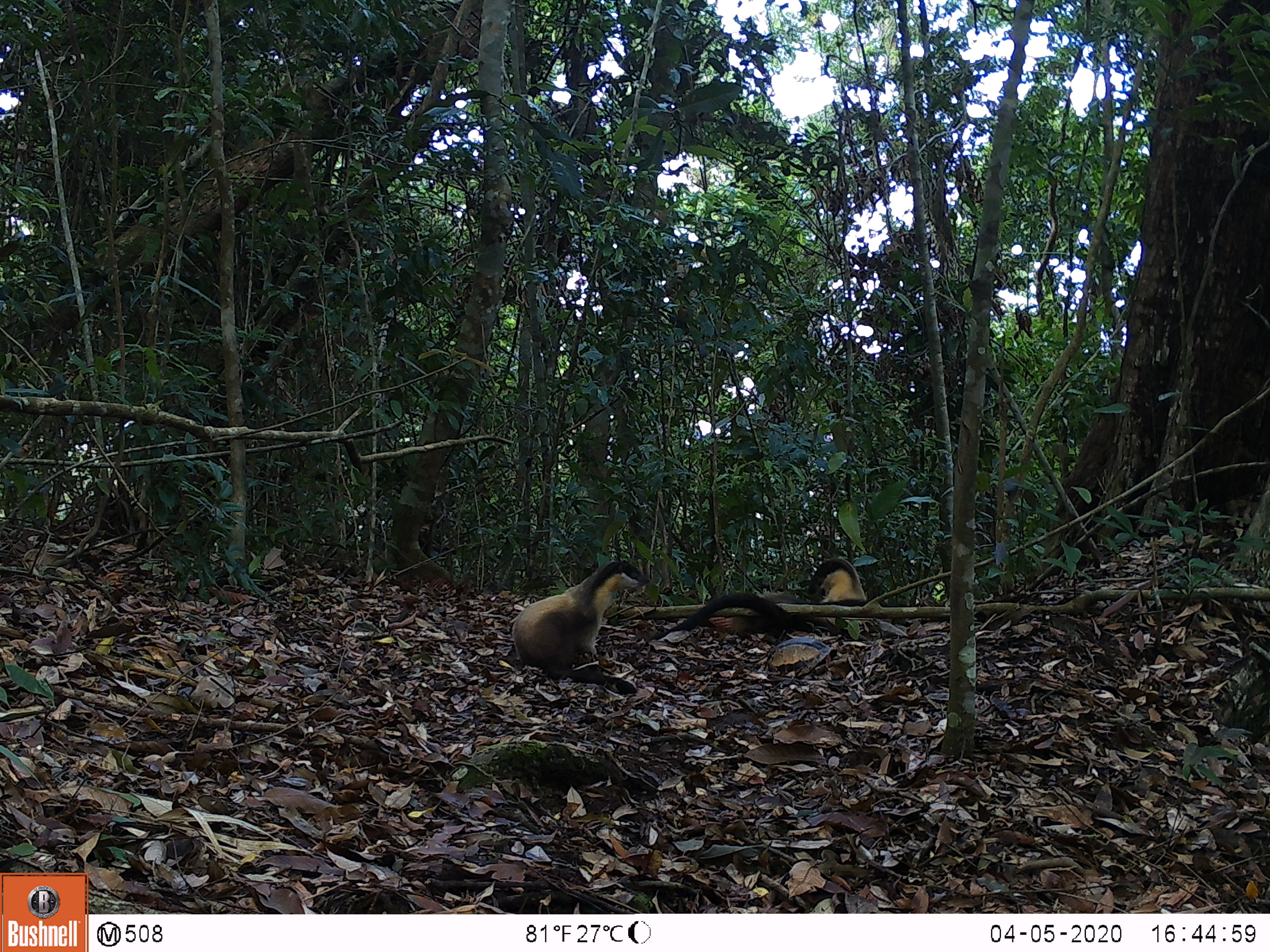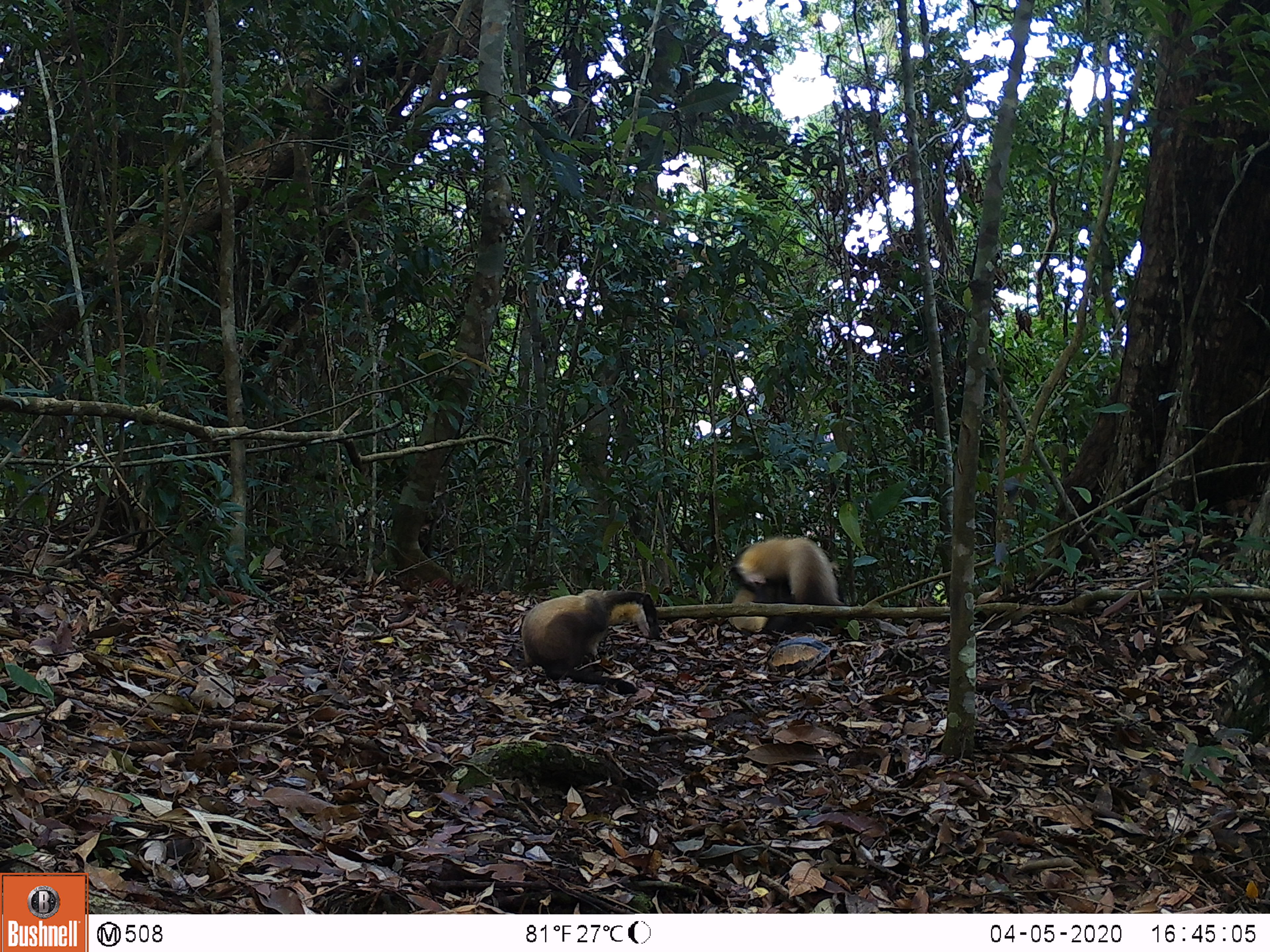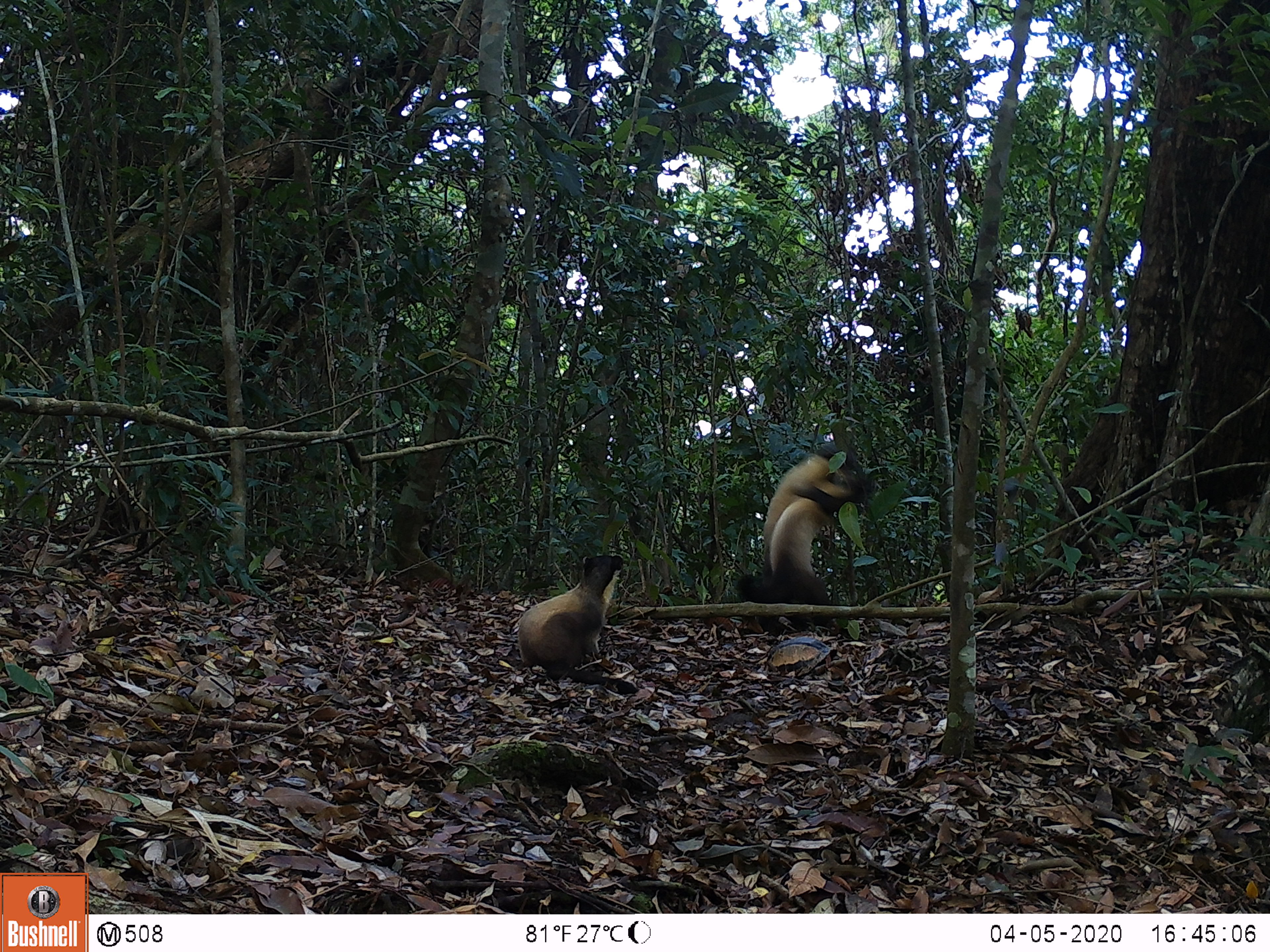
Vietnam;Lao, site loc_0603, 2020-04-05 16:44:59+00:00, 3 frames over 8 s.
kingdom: Animalia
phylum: Chordata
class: Mammalia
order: Carnivora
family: Mustelidae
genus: Martes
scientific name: Martes flavigula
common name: yellow-throated marten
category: yellow throated marten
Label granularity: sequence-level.